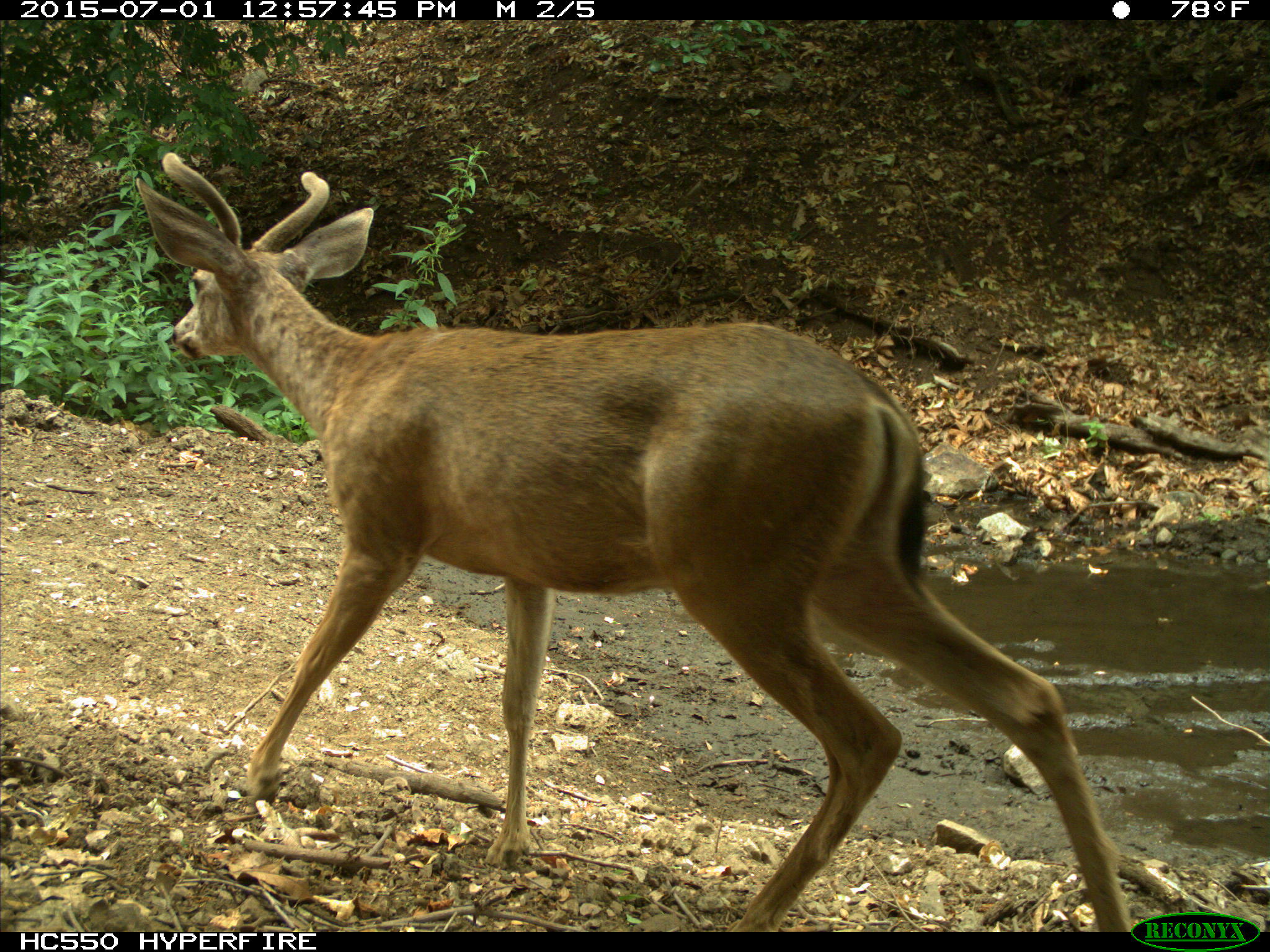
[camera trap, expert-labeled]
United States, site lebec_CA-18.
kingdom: Animalia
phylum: Chordata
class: Mammalia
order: Artiodactyla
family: Cervidae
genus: Odocoileus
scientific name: Odocoileus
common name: deer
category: unidentified deer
Unidentified deer (deer) (Odocoileus).